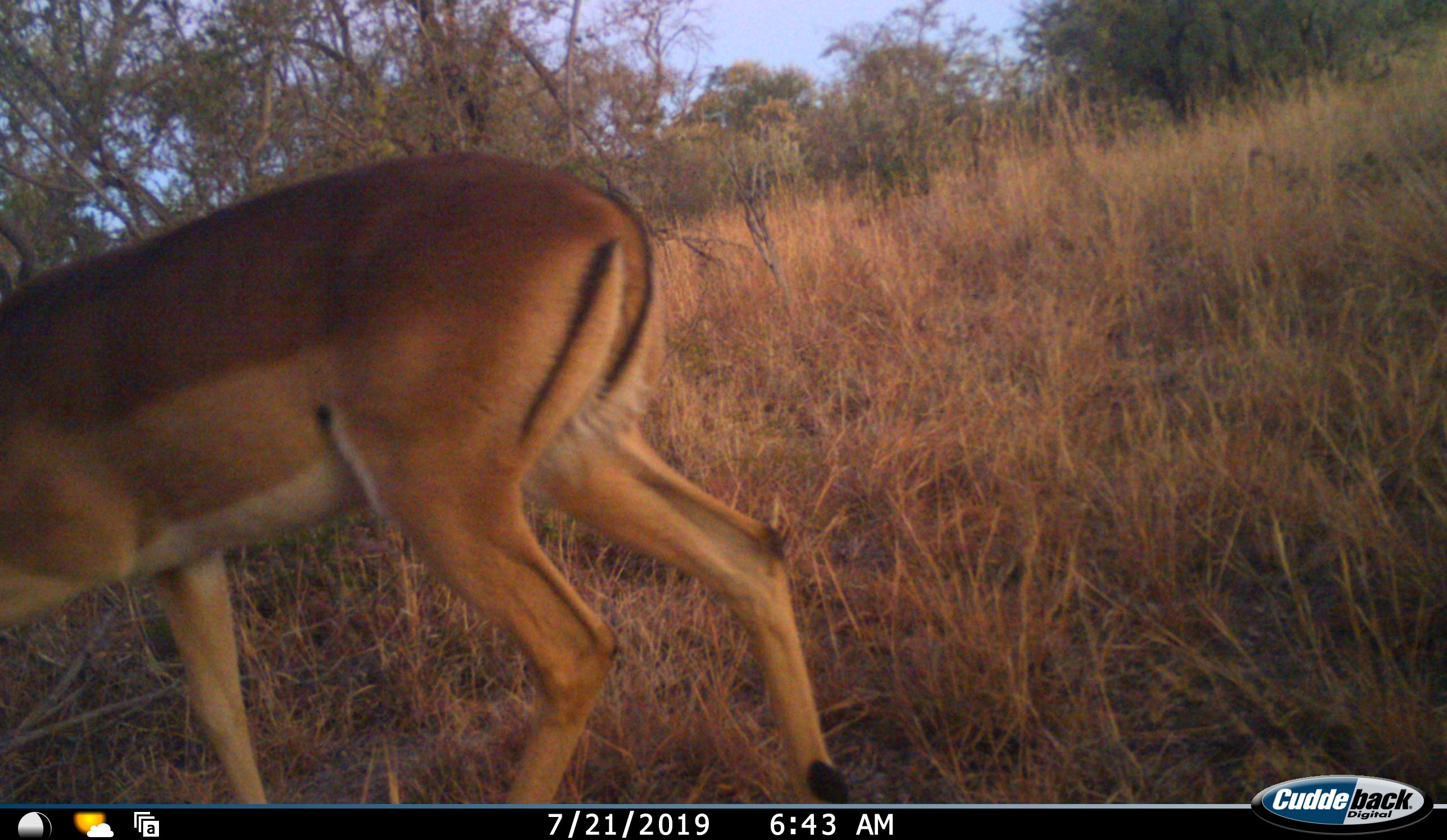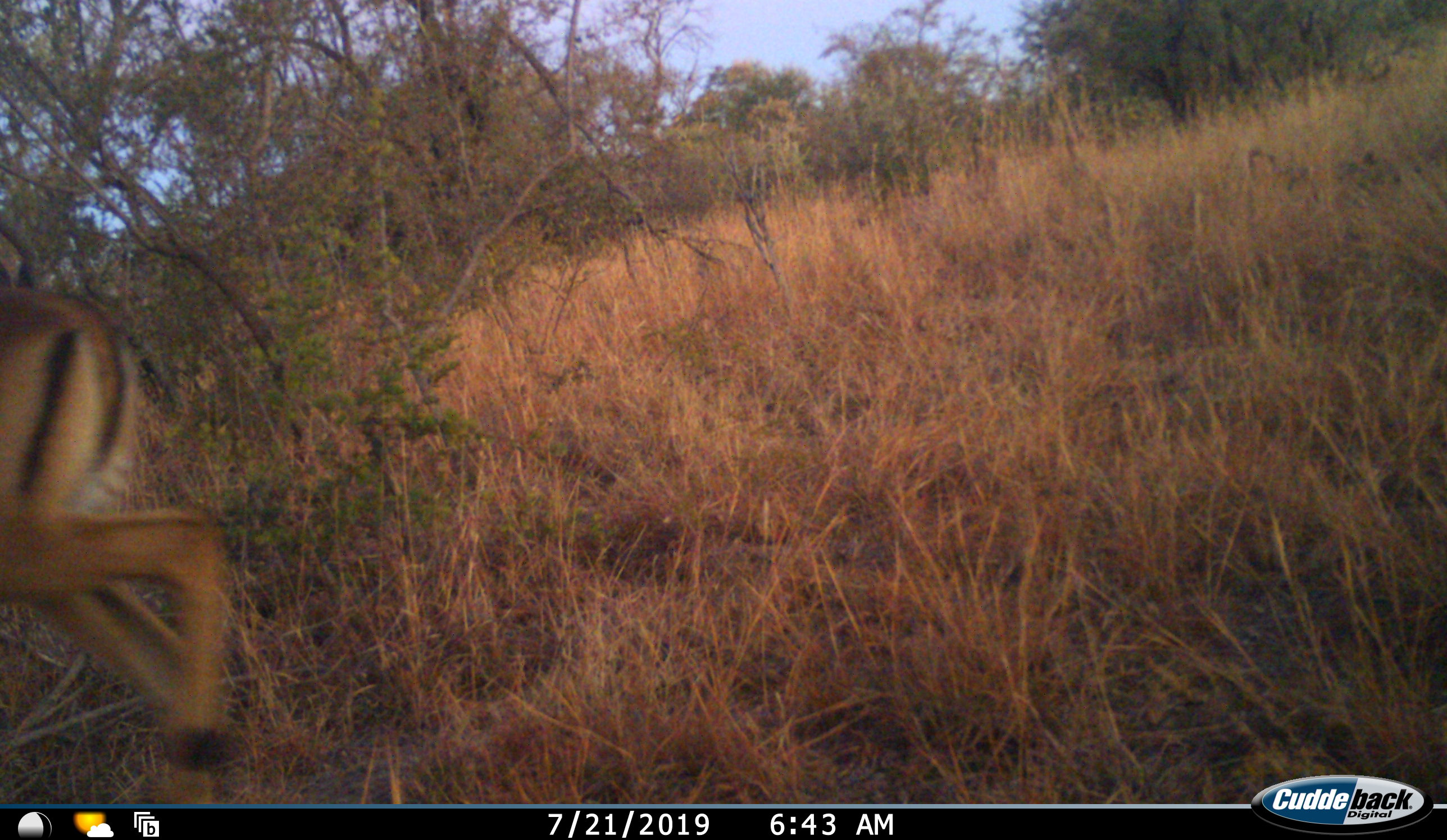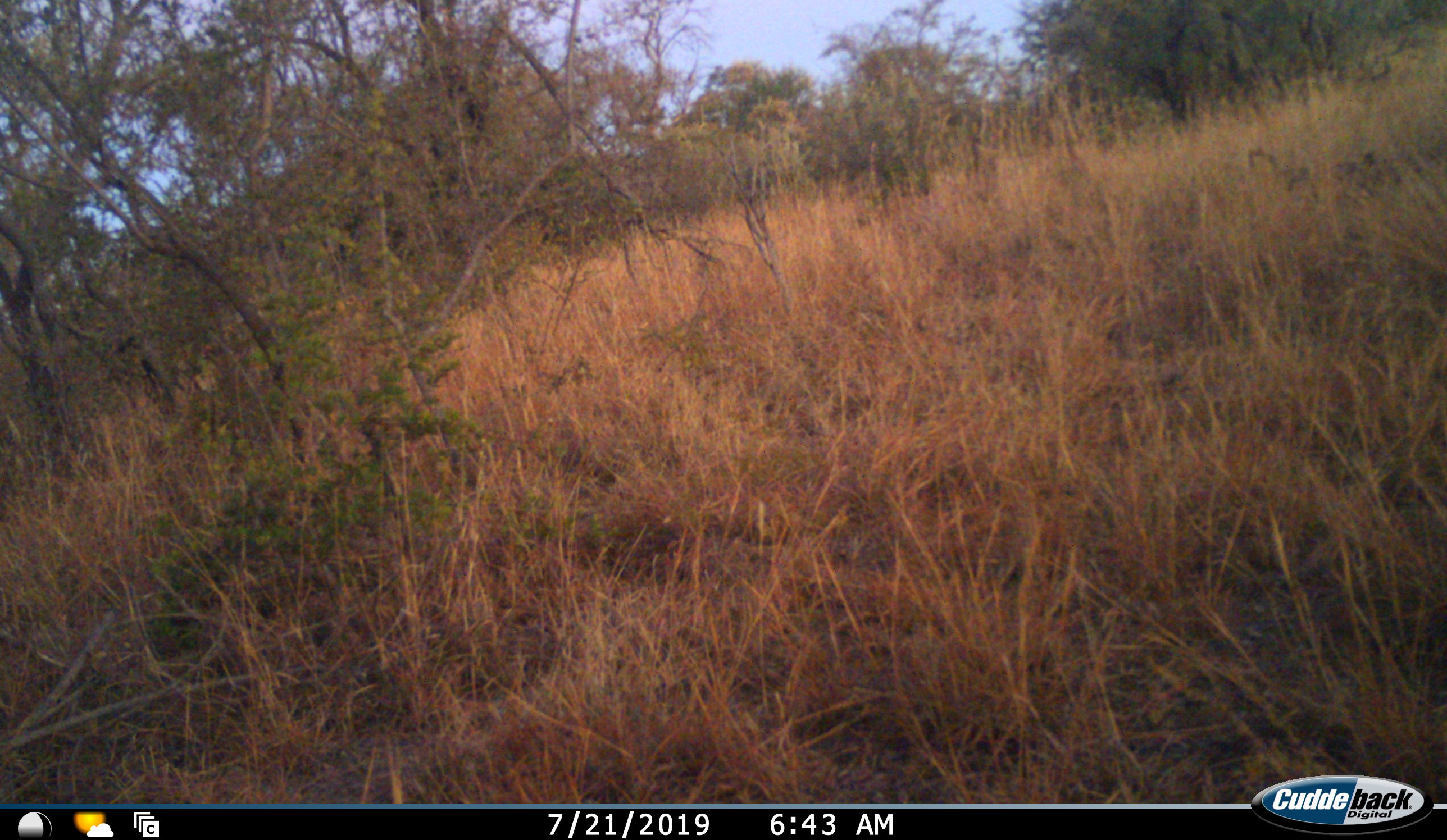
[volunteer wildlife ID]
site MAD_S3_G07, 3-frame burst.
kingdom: Animalia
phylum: Chordata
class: Mammalia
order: Artiodactyla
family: Bovidae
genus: Aepyceros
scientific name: Aepyceros melampus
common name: impala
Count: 1.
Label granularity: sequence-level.